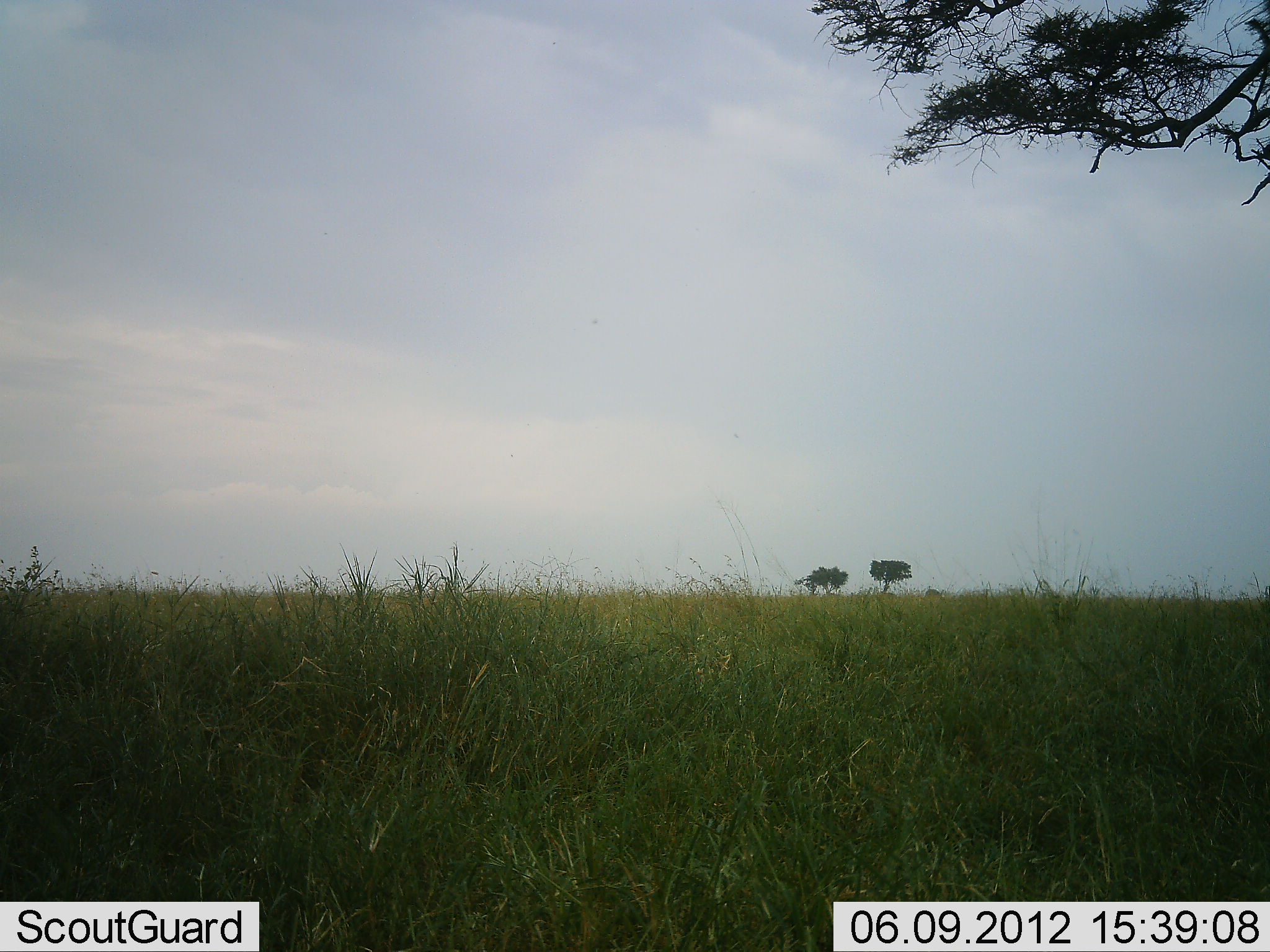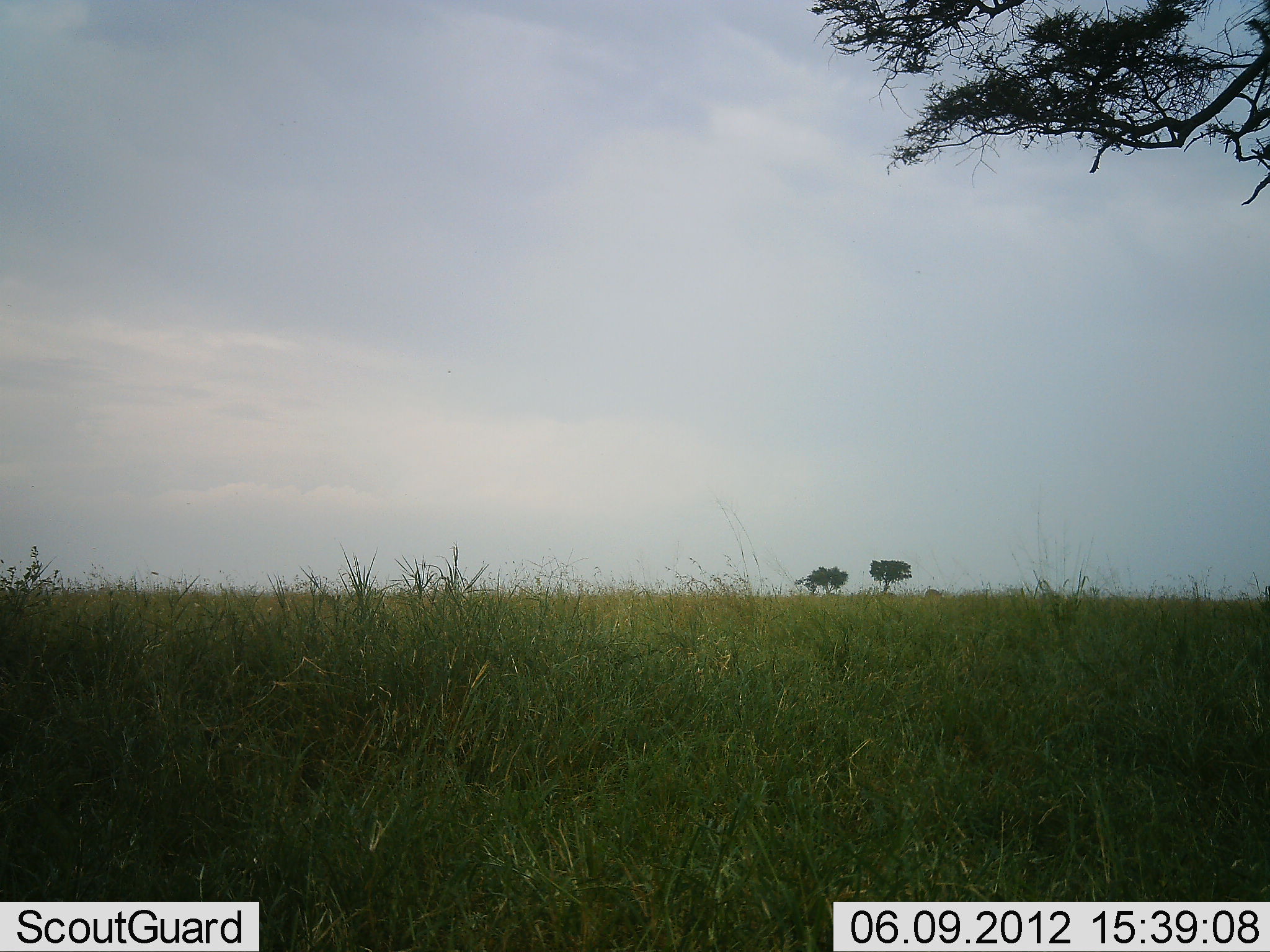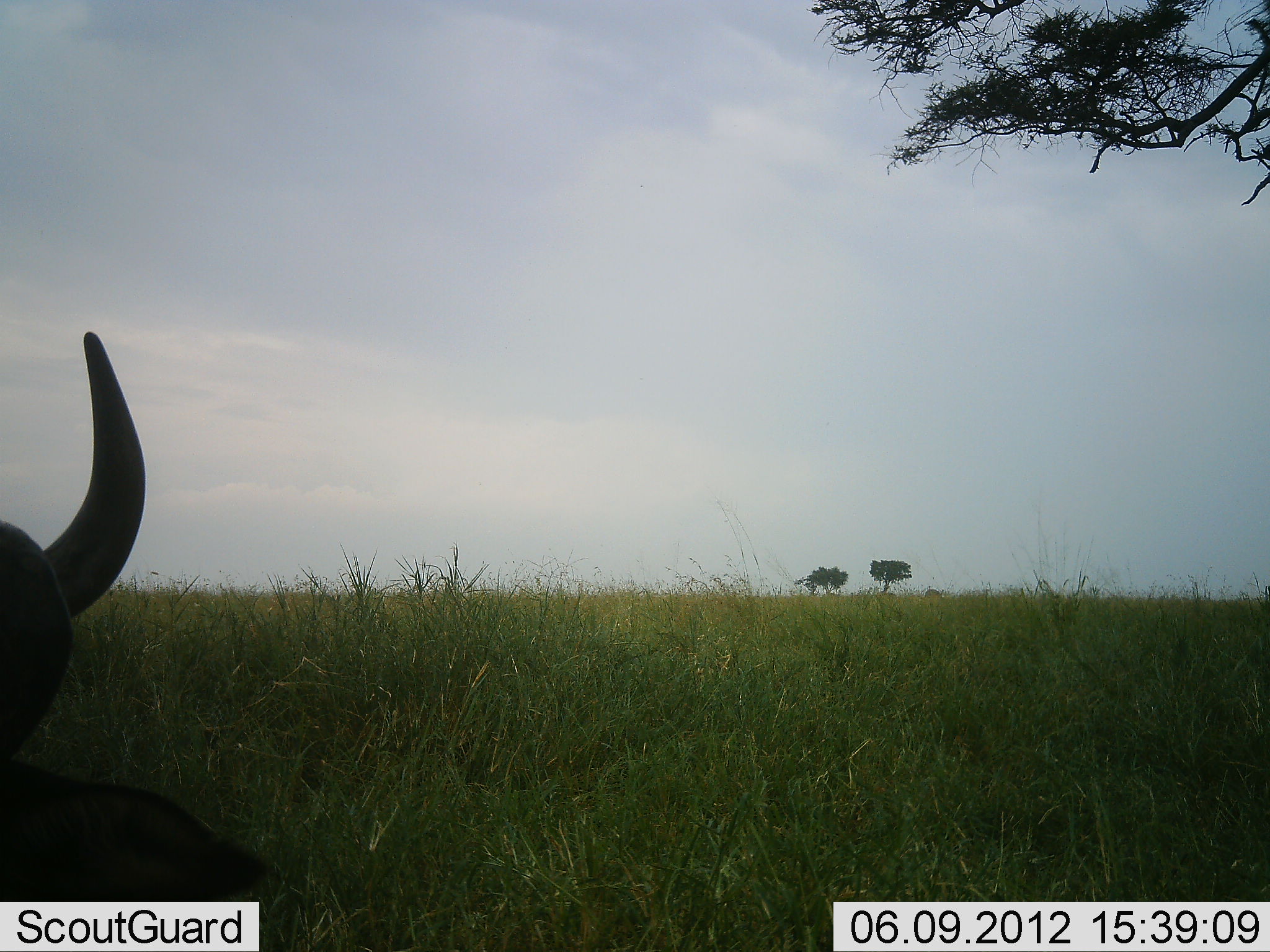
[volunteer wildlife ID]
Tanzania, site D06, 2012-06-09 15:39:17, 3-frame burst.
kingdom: Animalia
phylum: Chordata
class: Mammalia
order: Artiodactyla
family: Bovidae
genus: Connochaetes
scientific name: Connochaetes taurinus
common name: blue wildebeest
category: wildebeest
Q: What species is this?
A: Wildebeest (blue wildebeest) (Connochaetes taurinus).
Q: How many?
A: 1.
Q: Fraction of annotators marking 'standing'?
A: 50%.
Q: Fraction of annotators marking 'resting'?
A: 10%.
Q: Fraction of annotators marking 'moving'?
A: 30%.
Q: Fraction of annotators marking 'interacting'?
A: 0%.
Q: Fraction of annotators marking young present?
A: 0%.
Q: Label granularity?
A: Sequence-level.